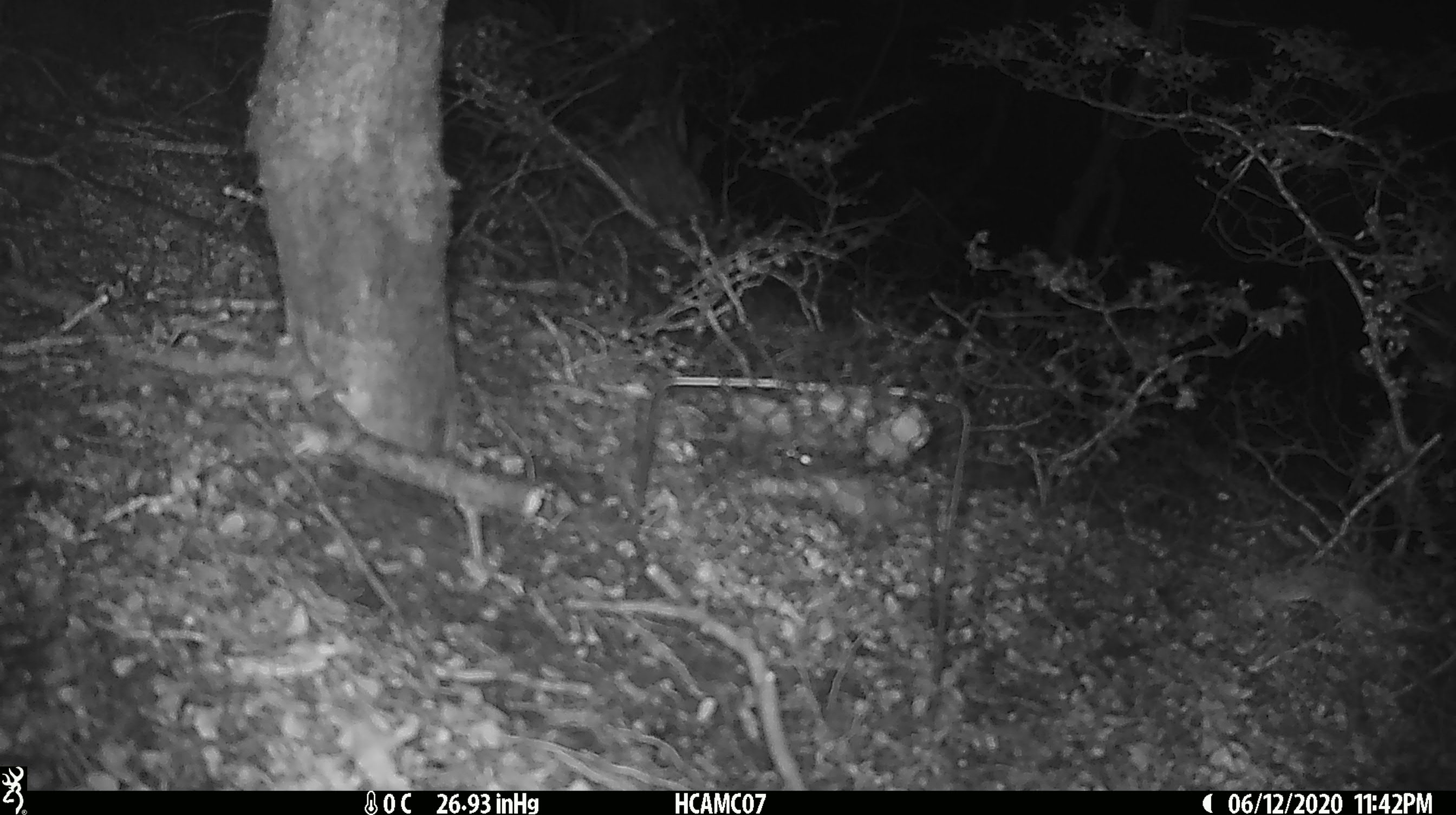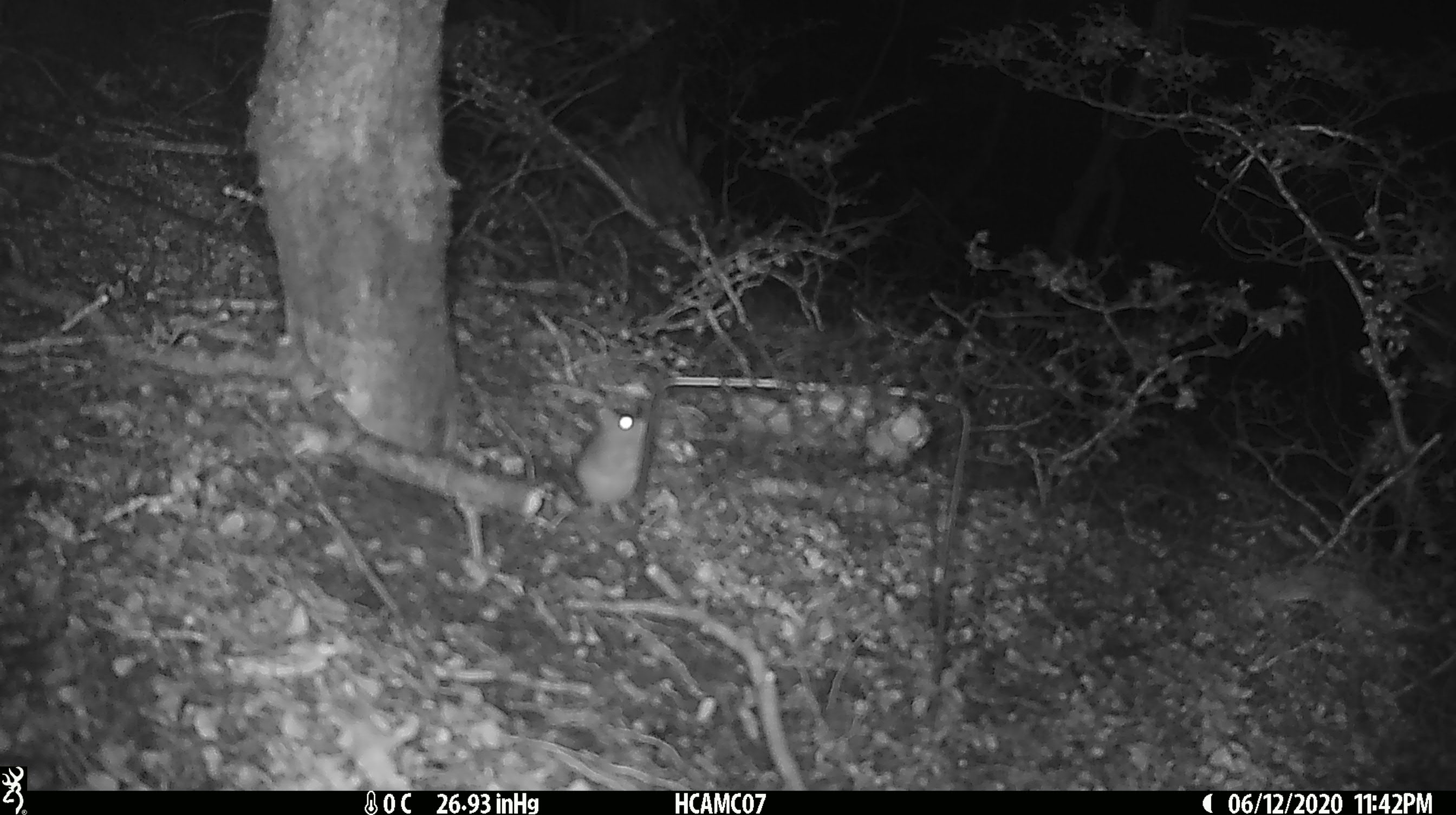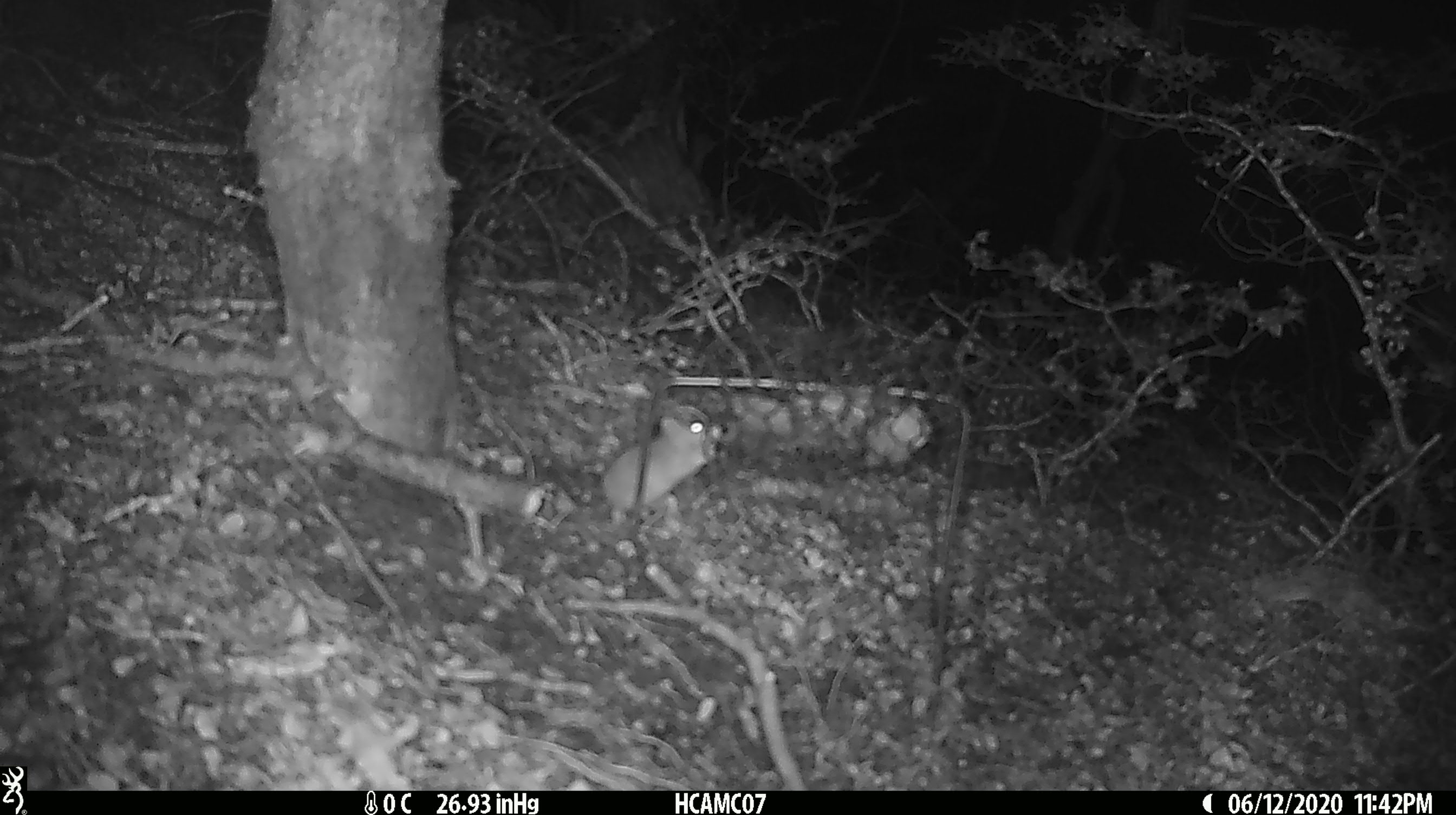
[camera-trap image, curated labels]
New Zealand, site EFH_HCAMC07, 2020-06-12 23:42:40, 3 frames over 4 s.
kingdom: Animalia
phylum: Chordata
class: Mammalia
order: Rodentia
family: Muridae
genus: Mus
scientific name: Mus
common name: mouse